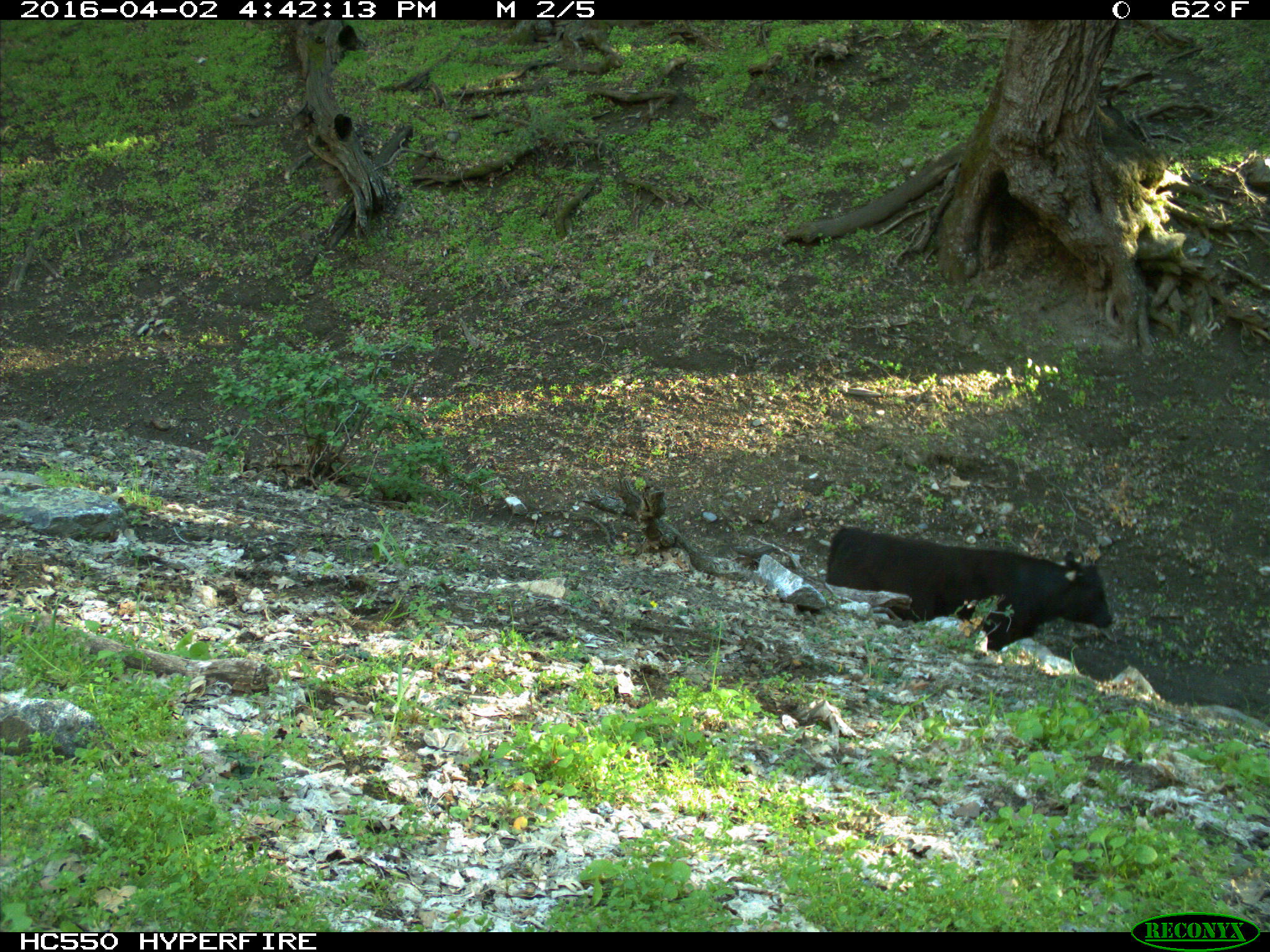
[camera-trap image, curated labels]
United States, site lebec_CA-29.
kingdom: Animalia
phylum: Chordata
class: Mammalia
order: Artiodactyla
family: Bovidae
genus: Bos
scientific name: Bos taurus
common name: domestic cow